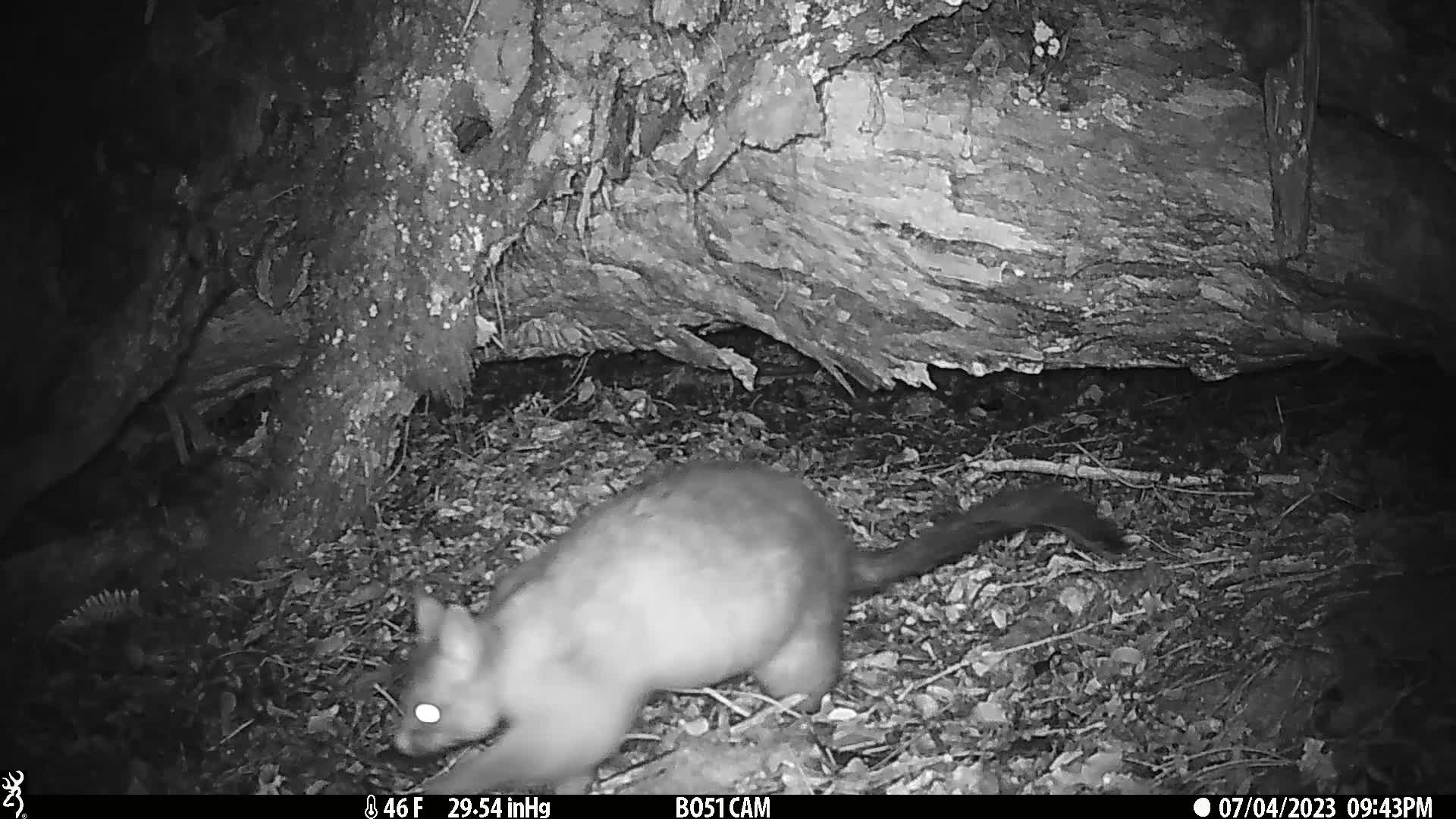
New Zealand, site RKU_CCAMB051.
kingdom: Animalia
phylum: Chordata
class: Mammalia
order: Diprotodontia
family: Phalangeridae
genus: Trichosurus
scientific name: Trichosurus vulpecula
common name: common brushtail possum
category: possum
Possum (common brushtail possum) (Trichosurus vulpecula).